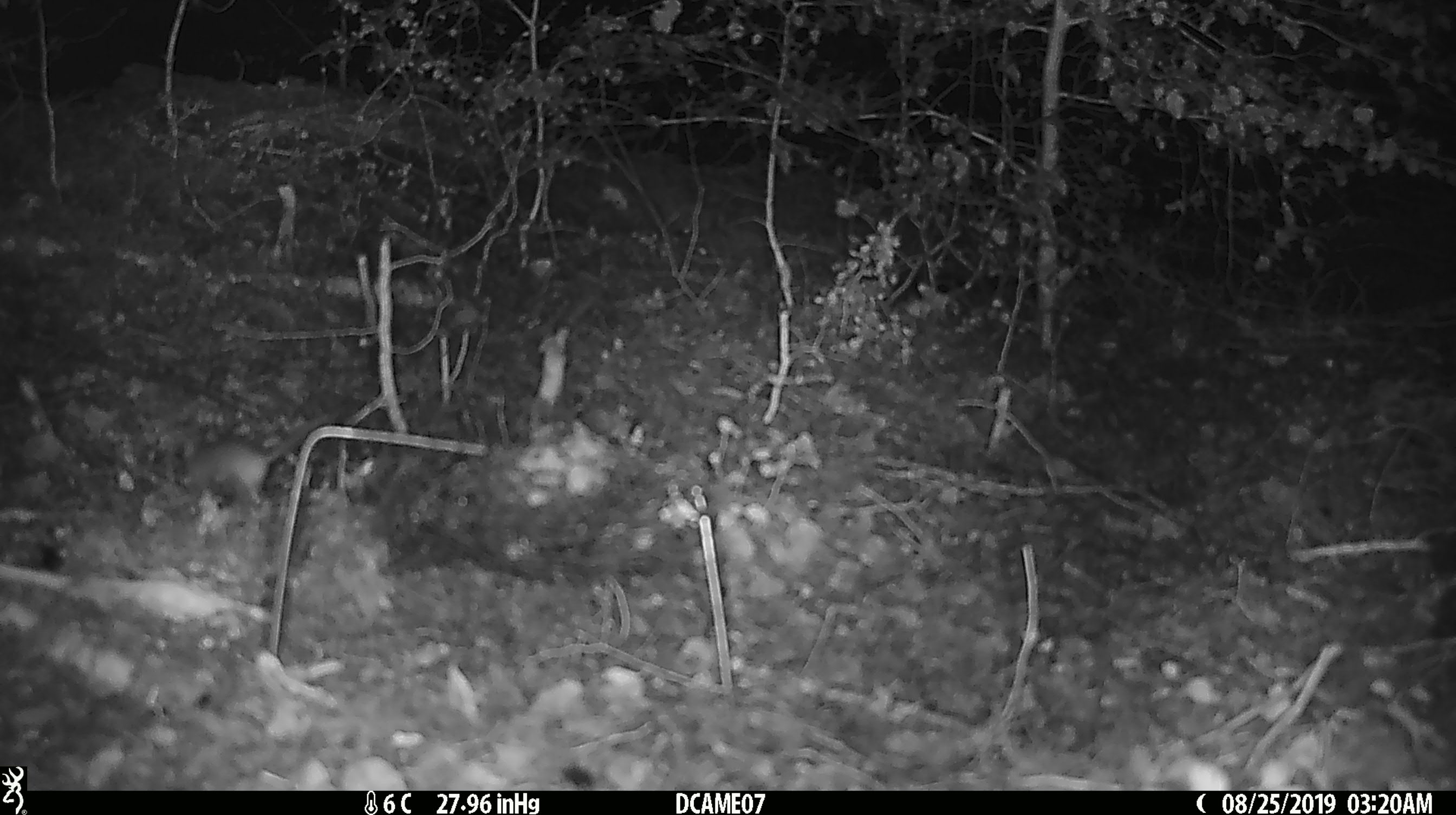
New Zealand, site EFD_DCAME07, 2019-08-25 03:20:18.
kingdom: Animalia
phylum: Chordata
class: Mammalia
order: Rodentia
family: Muridae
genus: Mus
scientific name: Mus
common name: mouse